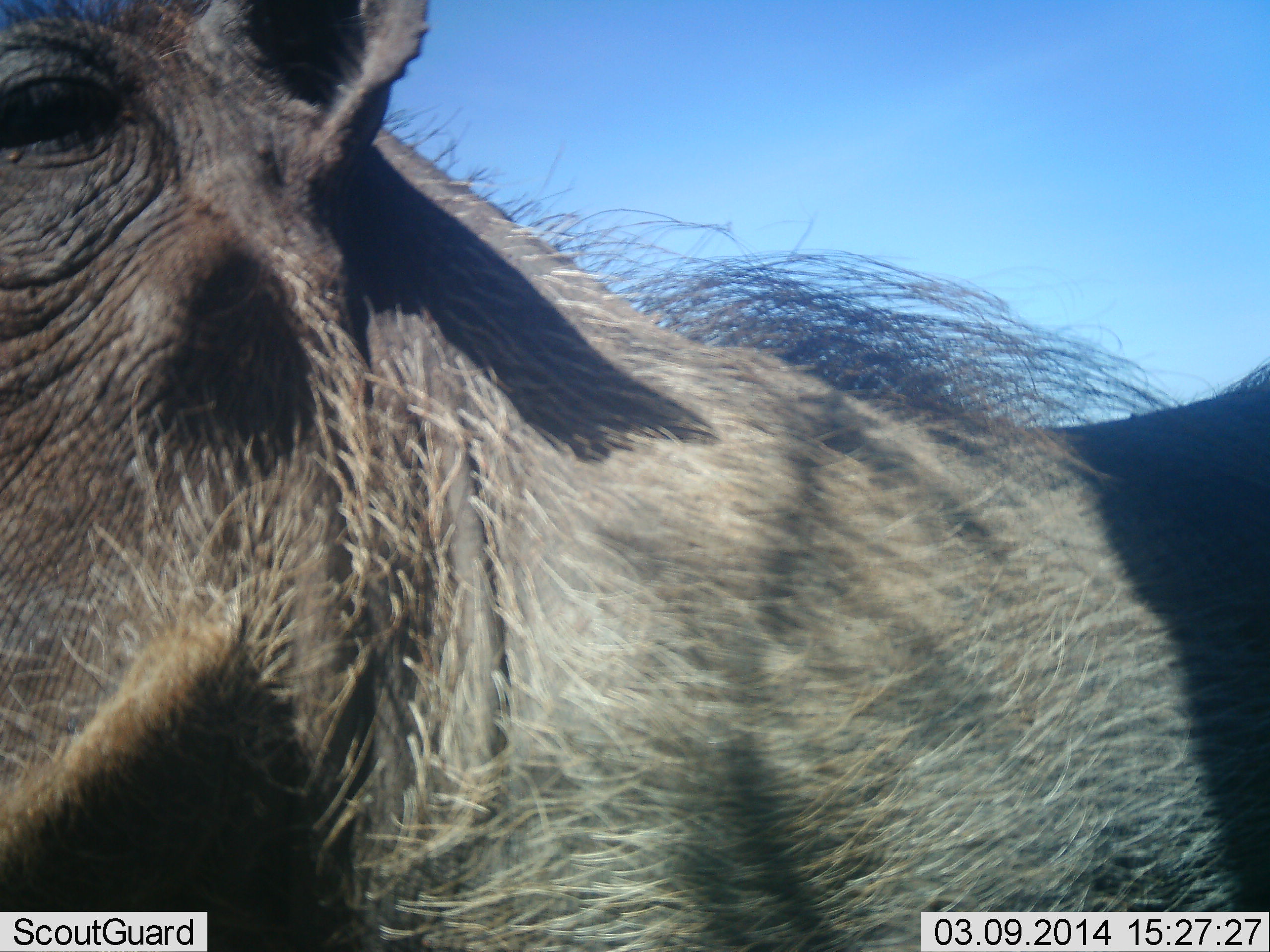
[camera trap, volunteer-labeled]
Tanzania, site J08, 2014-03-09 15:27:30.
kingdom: Animalia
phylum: Chordata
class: Mammalia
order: Artiodactyla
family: Suidae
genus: Phacochoerus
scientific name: Phacochoerus africanus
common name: warthog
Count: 1.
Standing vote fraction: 84%.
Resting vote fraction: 0%.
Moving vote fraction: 6%.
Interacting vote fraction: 13%.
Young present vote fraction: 0%.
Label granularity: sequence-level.